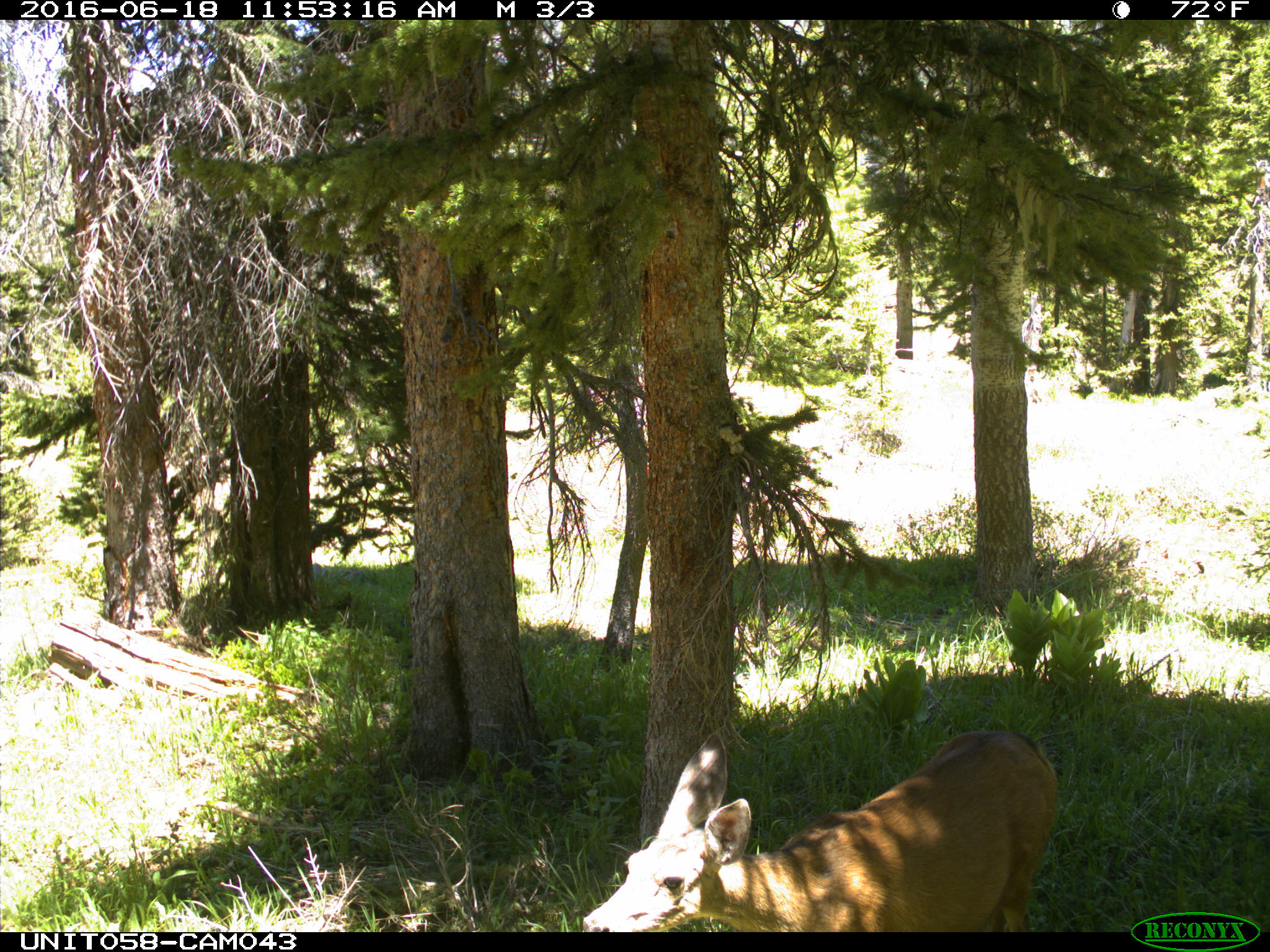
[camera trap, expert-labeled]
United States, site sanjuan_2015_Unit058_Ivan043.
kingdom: Animalia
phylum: Chordata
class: Mammalia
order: Artiodactyla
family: Cervidae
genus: Odocoileus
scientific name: Odocoileus hemionus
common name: mule deer